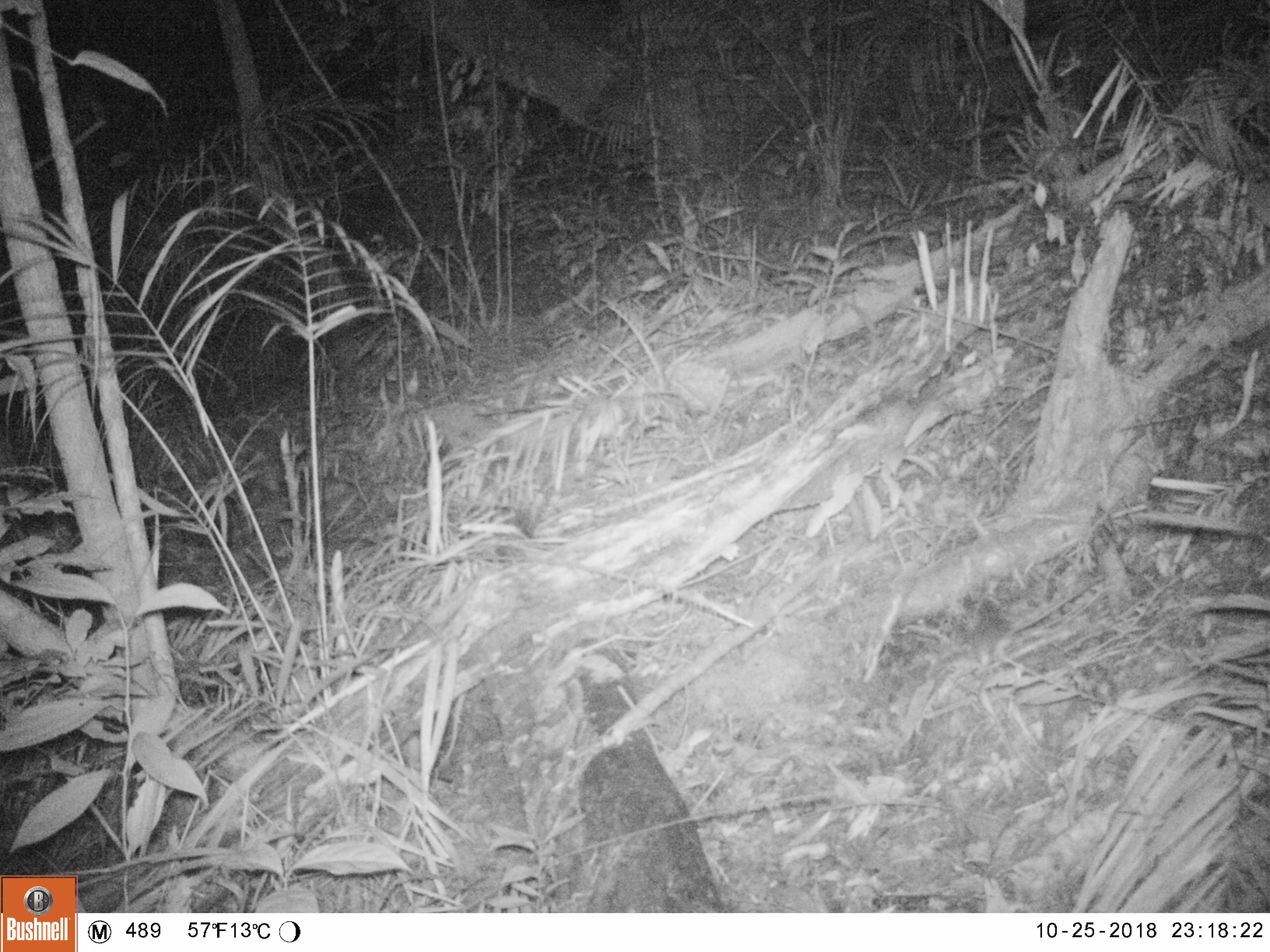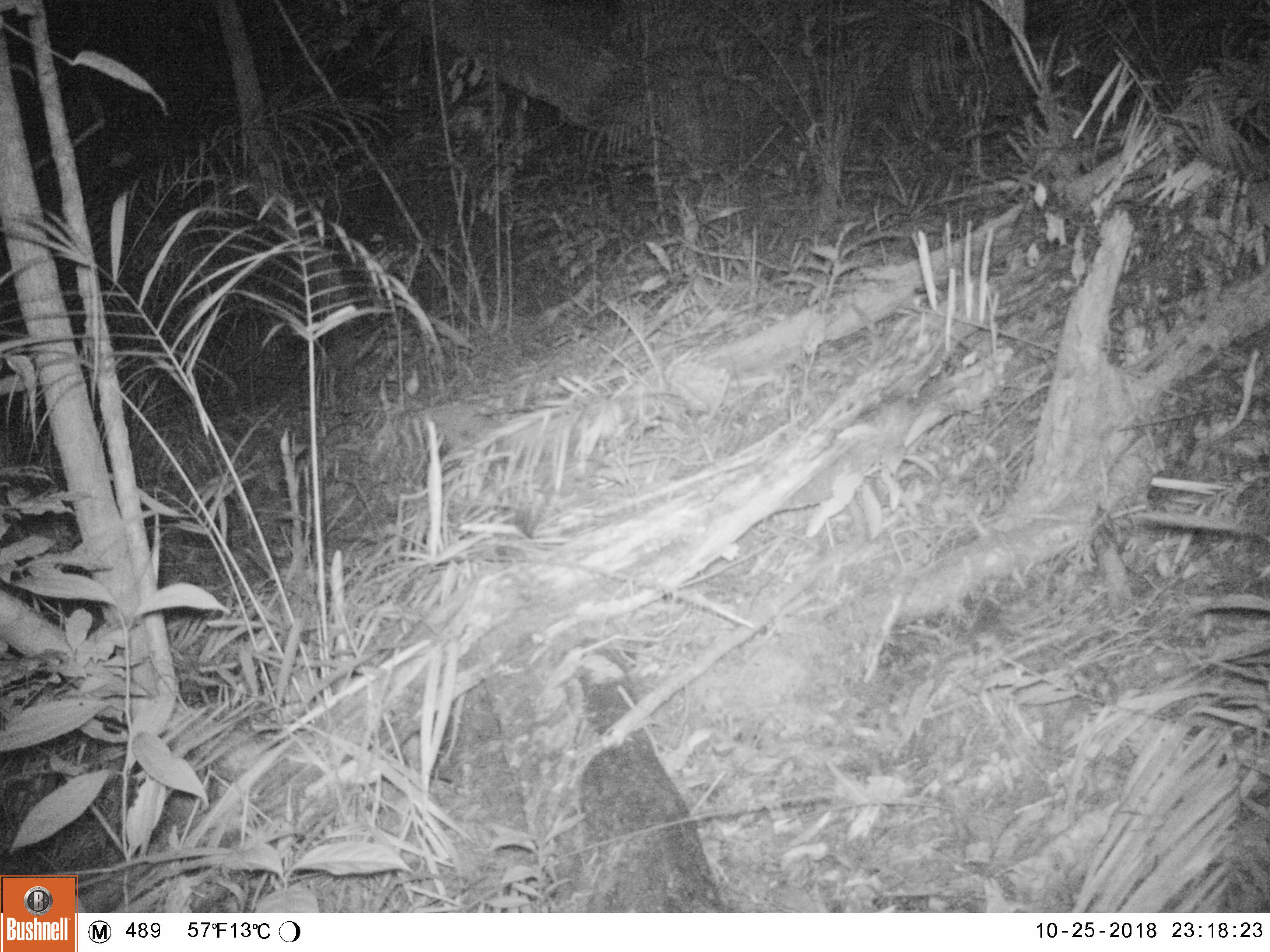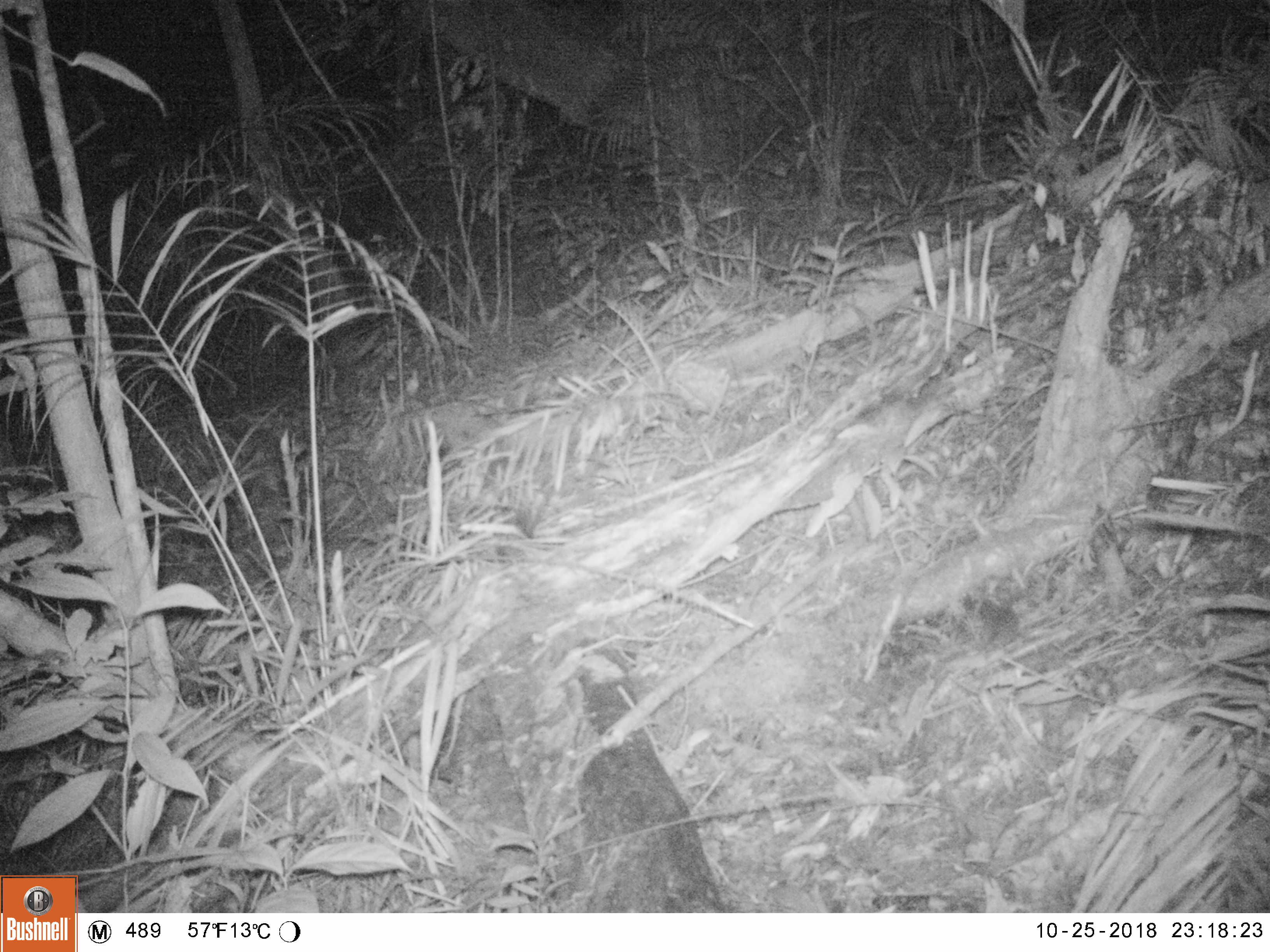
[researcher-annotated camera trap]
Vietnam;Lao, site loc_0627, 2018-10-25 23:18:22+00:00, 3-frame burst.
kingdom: Animalia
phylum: Chordata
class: Mammalia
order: Rodentia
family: Muridae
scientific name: Muridae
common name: old-world mice and rats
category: unidentified murid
Unidentified murid (old-world mice and rats) (Muridae). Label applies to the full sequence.